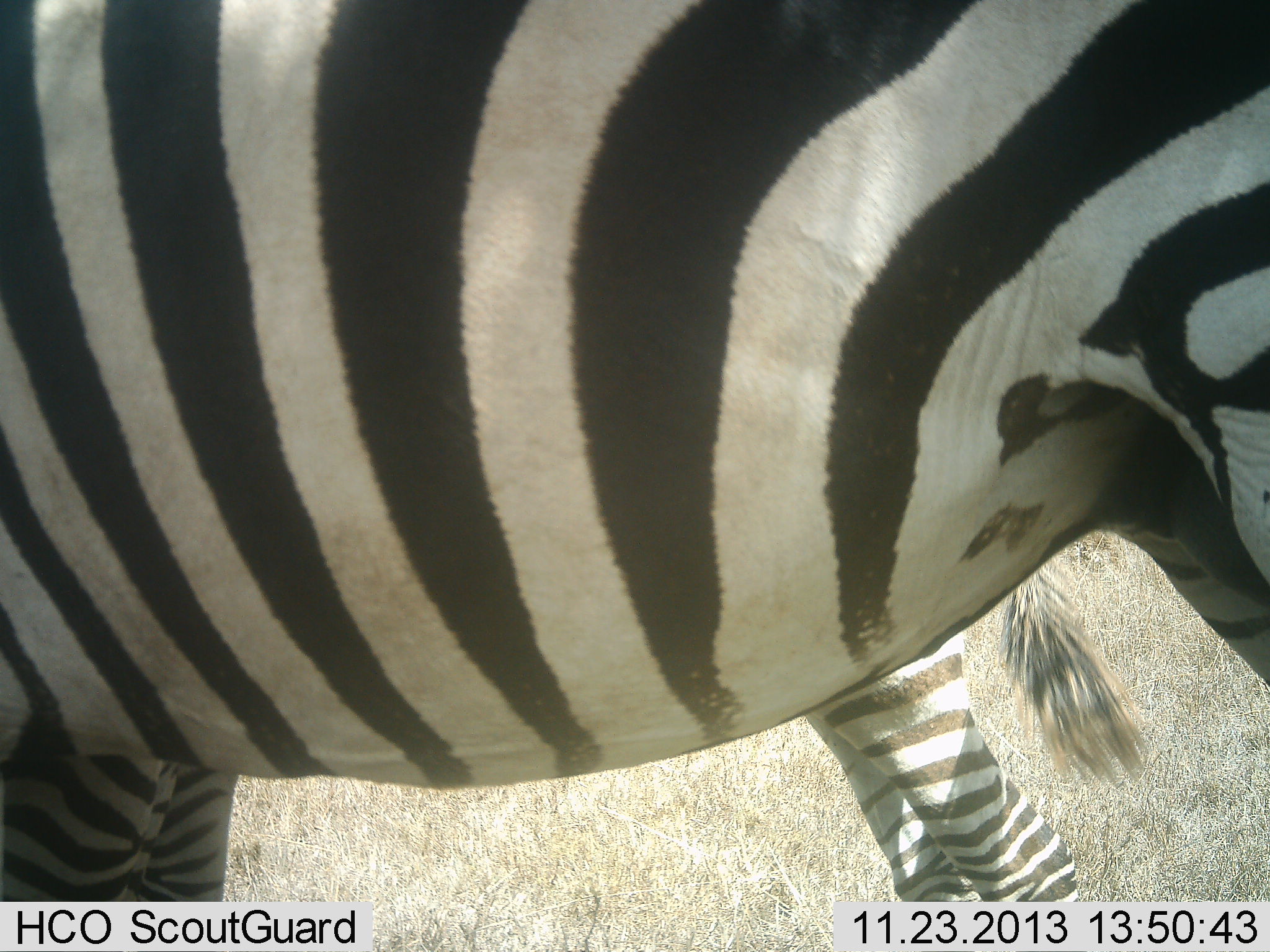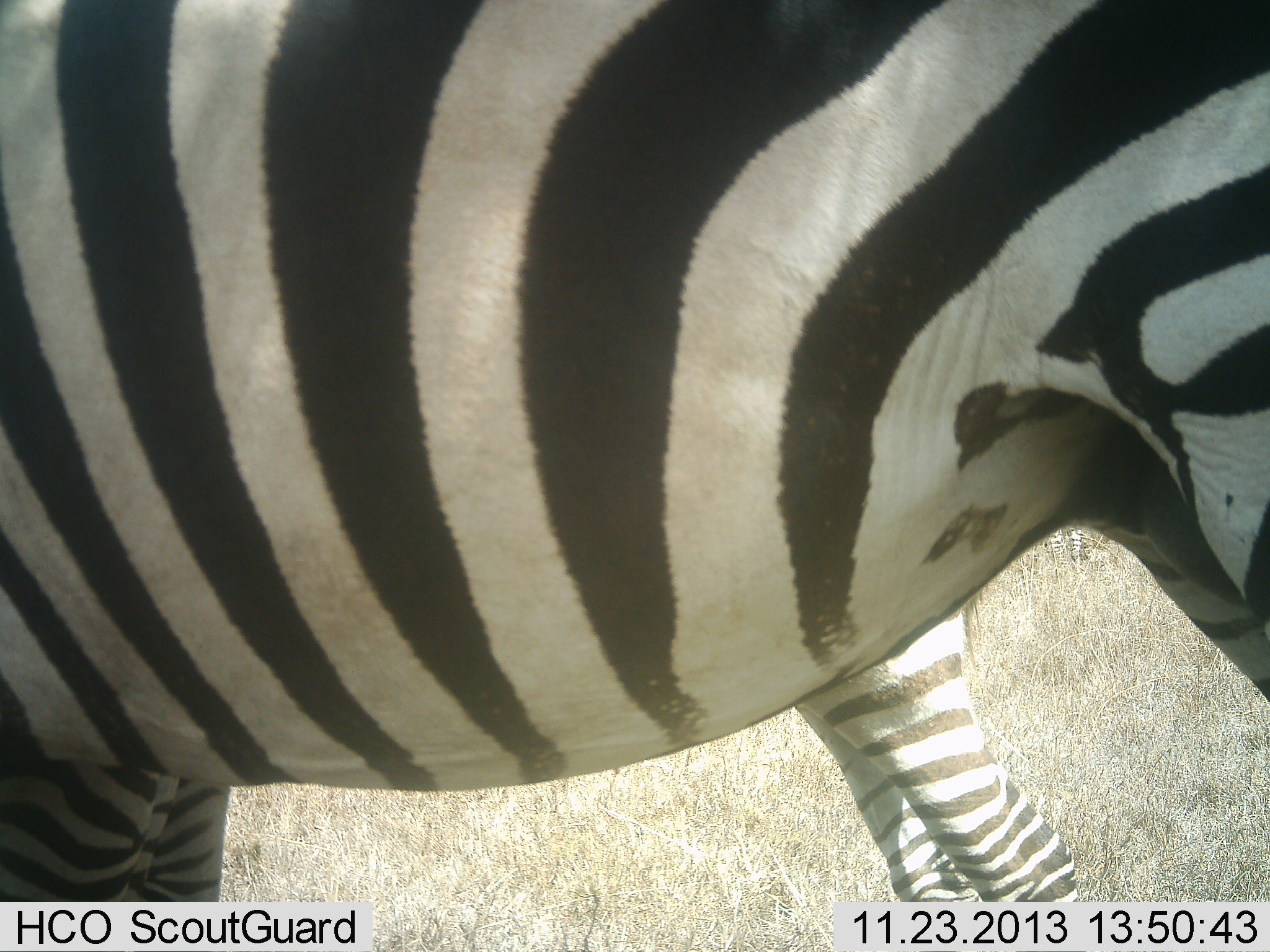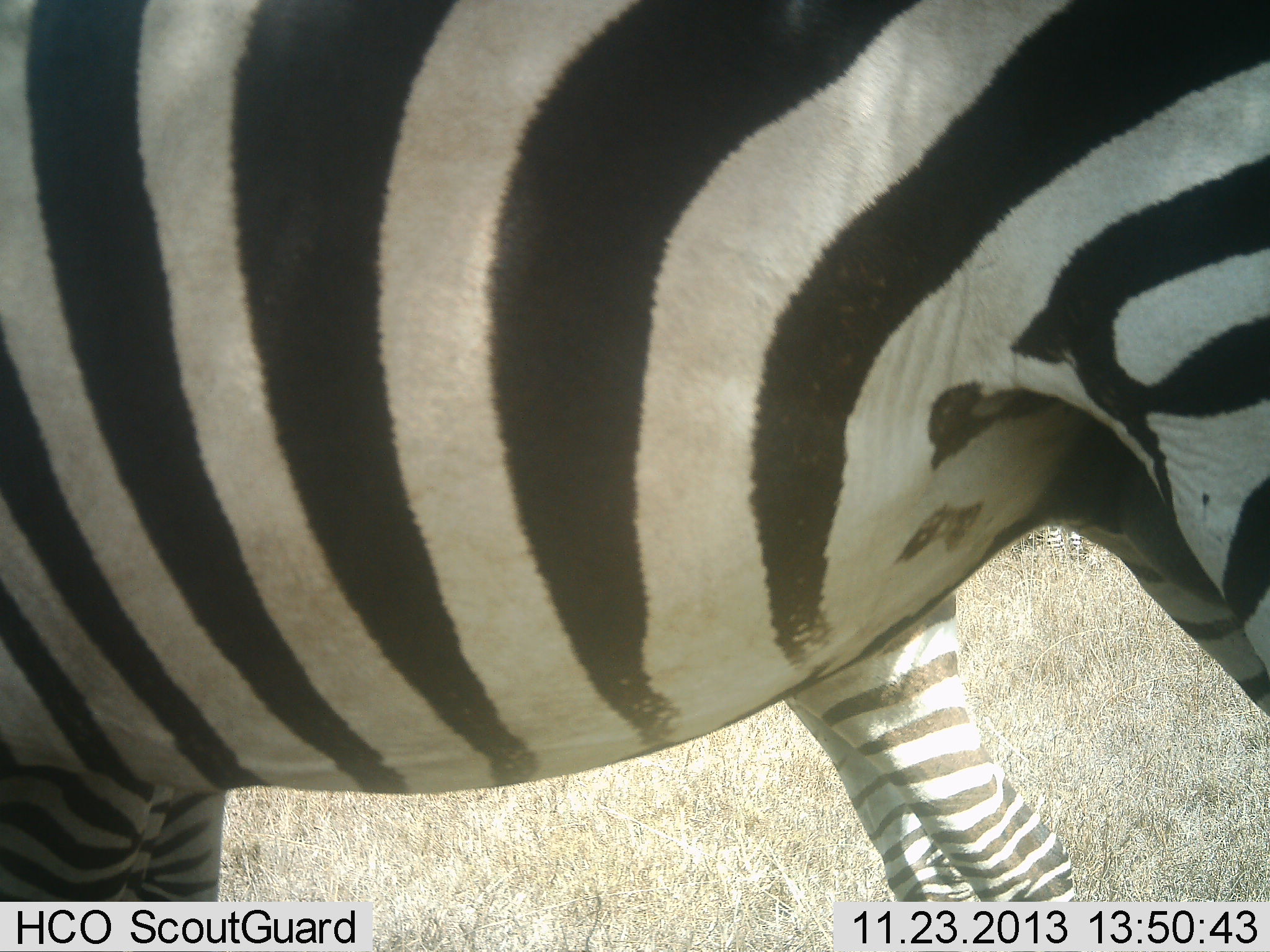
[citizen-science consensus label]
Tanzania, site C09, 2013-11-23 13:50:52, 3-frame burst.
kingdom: Animalia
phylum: Chordata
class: Mammalia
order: Perissodactyla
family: Equidae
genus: Equus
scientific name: Equus quagga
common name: plains zebra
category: zebra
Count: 2.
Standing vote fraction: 80%.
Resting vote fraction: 10%.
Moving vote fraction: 20%.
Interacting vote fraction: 0%.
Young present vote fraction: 20%.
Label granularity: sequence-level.